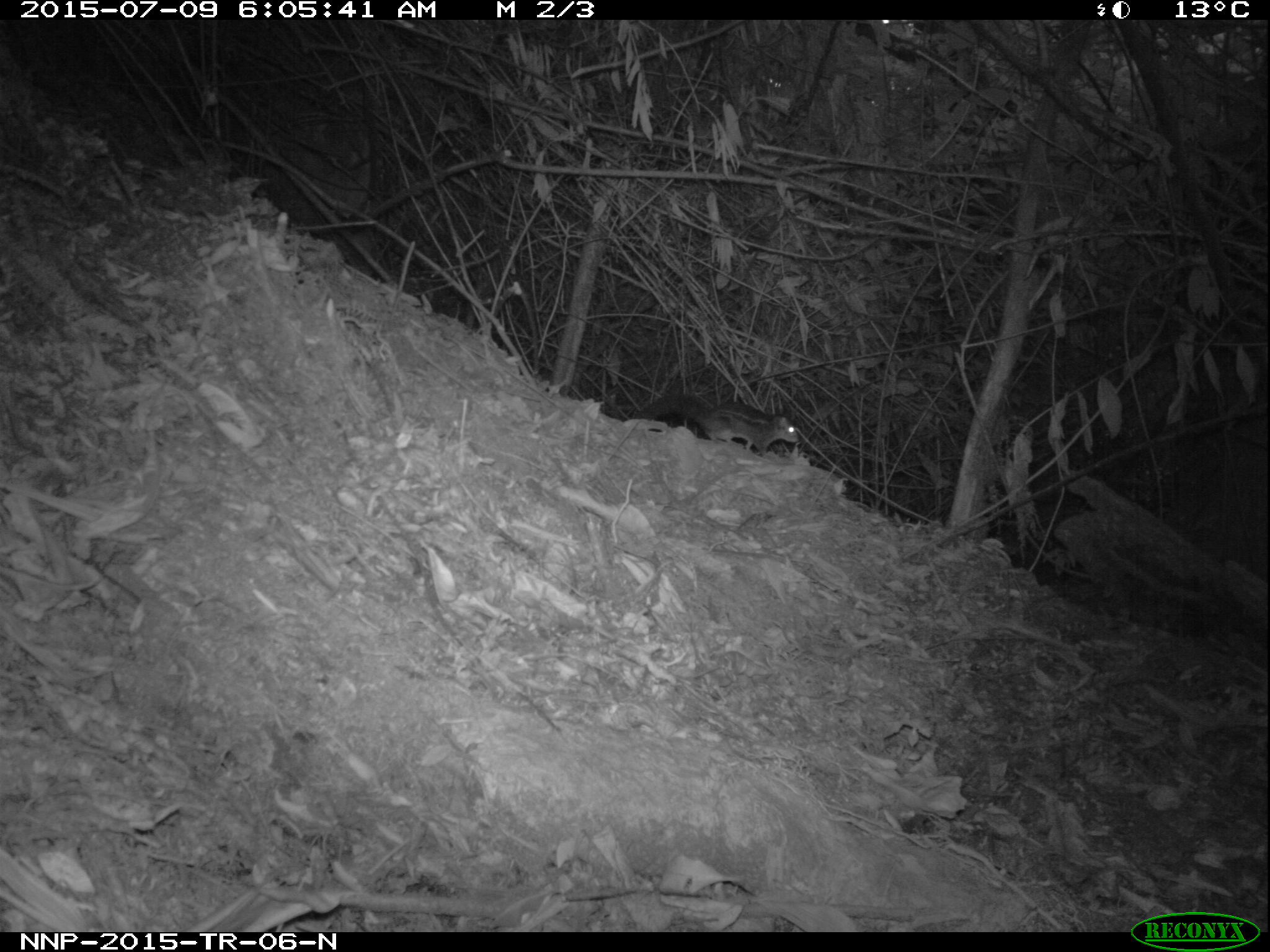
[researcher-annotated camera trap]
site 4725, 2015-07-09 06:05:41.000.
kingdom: Animalia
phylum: Chordata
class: Mammalia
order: Rodentia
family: Sciuridae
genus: Funisciurus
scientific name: Funisciurus pyrropus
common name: fire-footed rope squirrel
Funisciurus pyrropus (fire-footed rope squirrel), count 1.